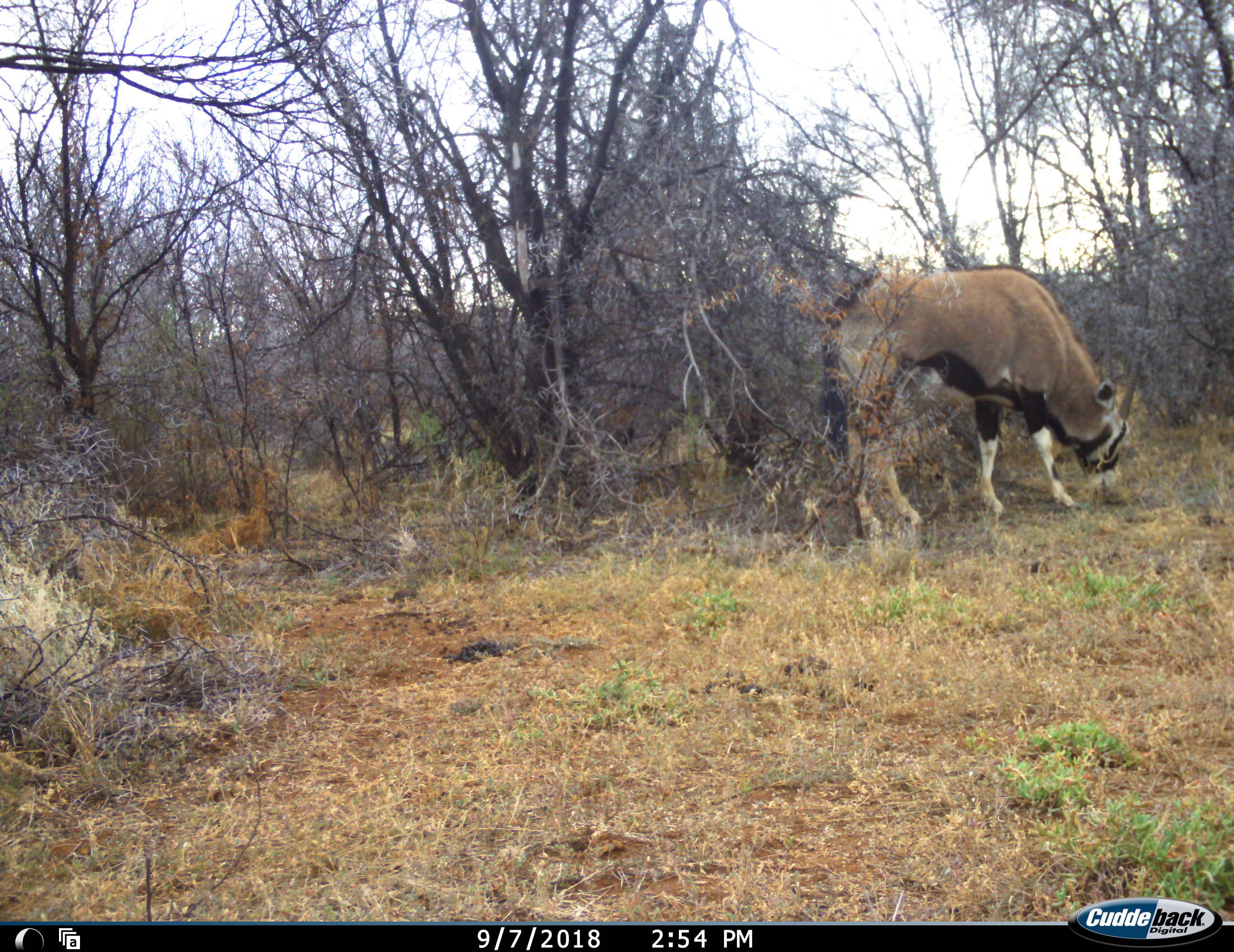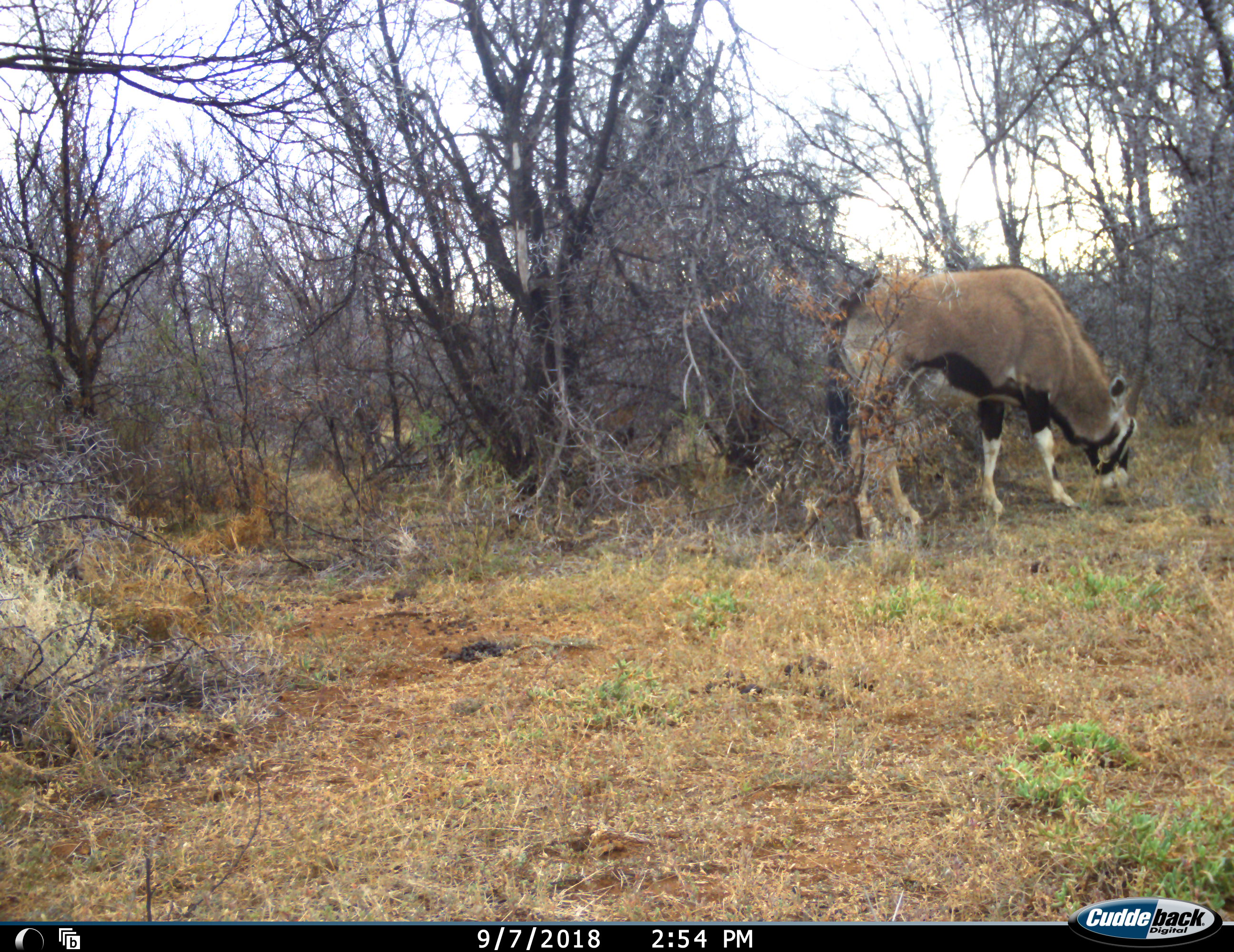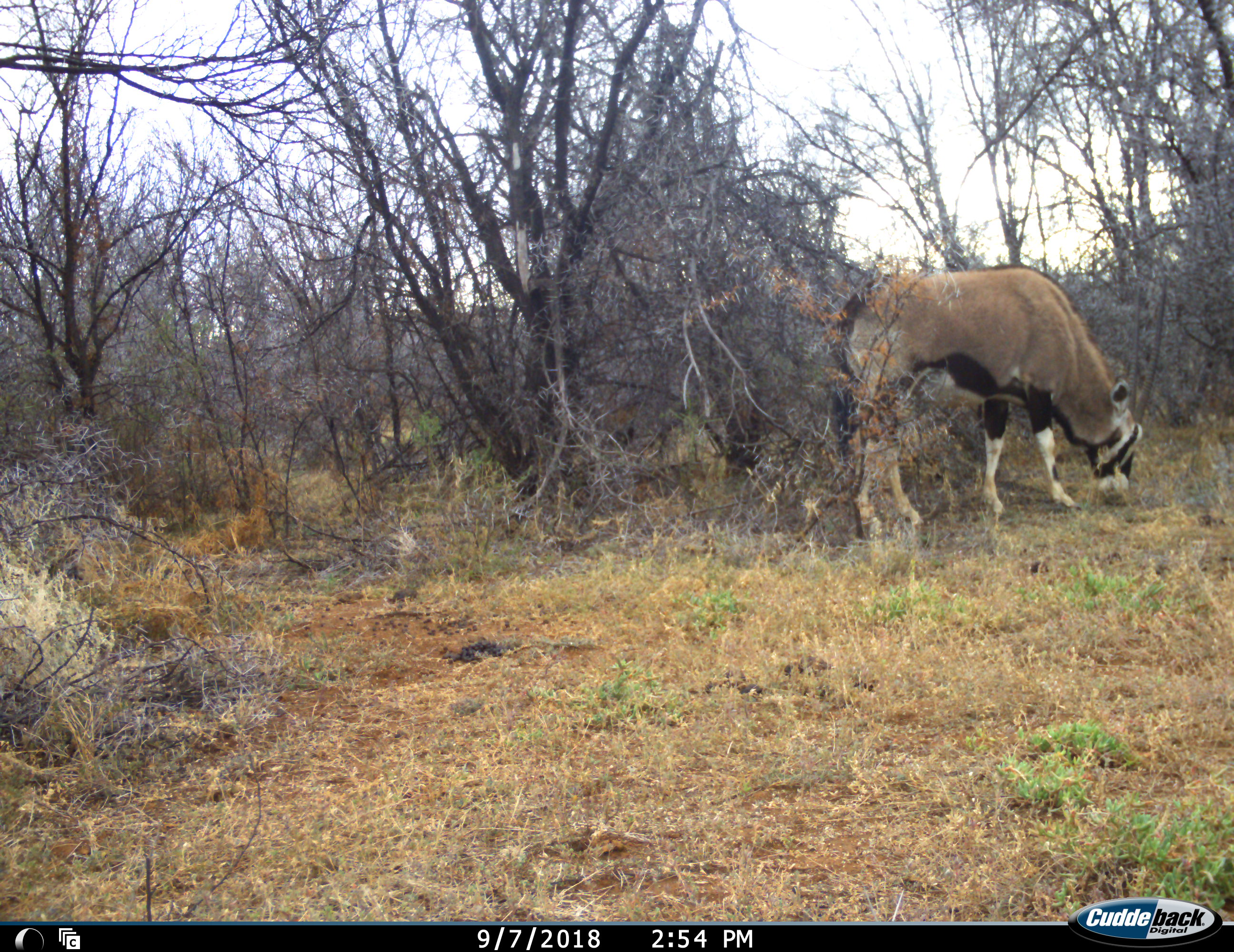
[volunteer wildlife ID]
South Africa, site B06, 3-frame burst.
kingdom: Animalia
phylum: Chordata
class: Mammalia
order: Artiodactyla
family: Bovidae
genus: Oryx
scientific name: Oryx gazella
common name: gemsbok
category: gemsbokoryx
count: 1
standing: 0%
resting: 0%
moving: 0%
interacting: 0%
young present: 0%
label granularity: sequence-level